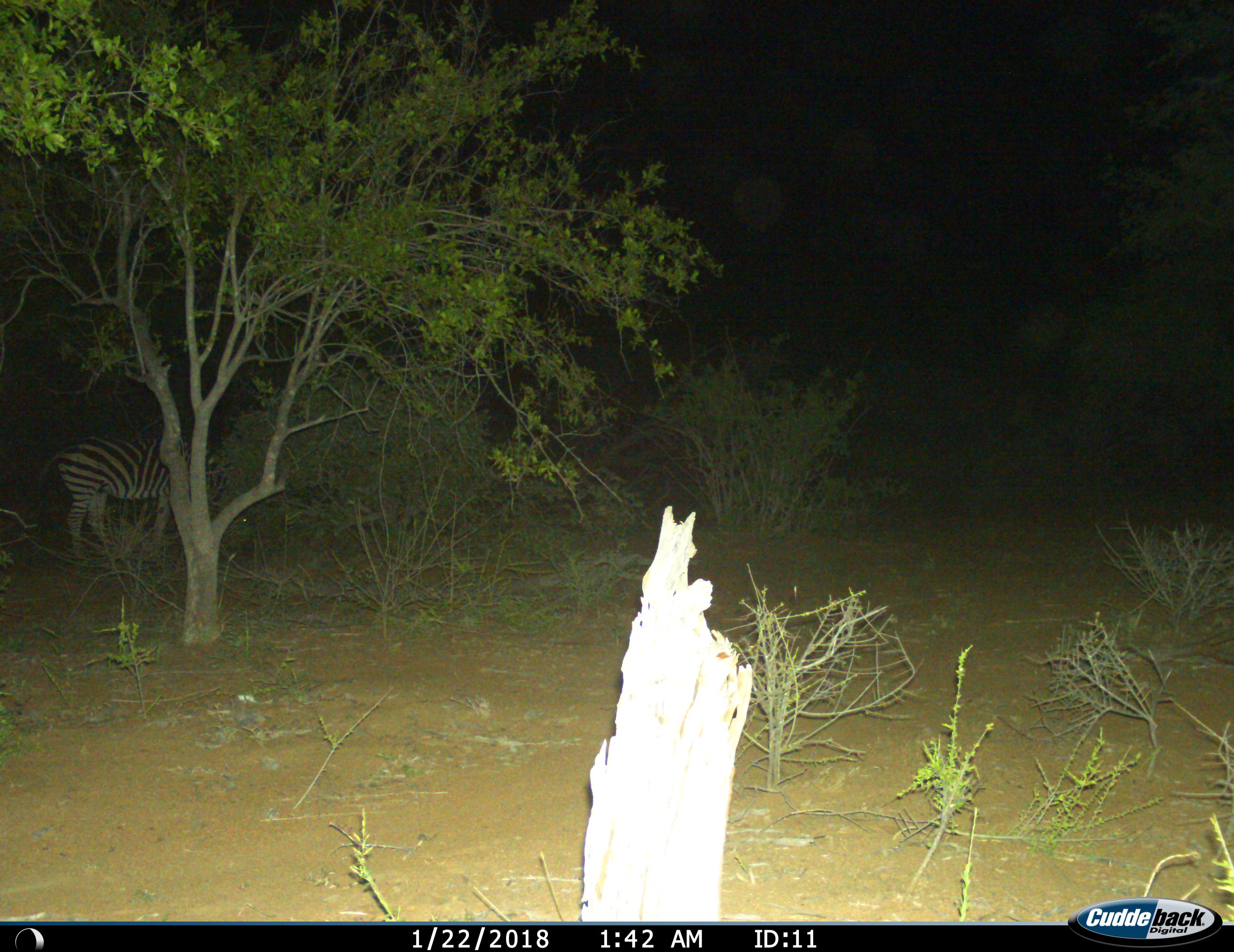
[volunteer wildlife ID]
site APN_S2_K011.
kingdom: Animalia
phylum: Chordata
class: Mammalia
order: Perissodactyla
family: Equidae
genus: Equus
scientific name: Equus quagga burchellii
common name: burchell's zebra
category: zebraburchells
Zebraburchells (burchell's zebra) (Equus quagga burchellii), count 1. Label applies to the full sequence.